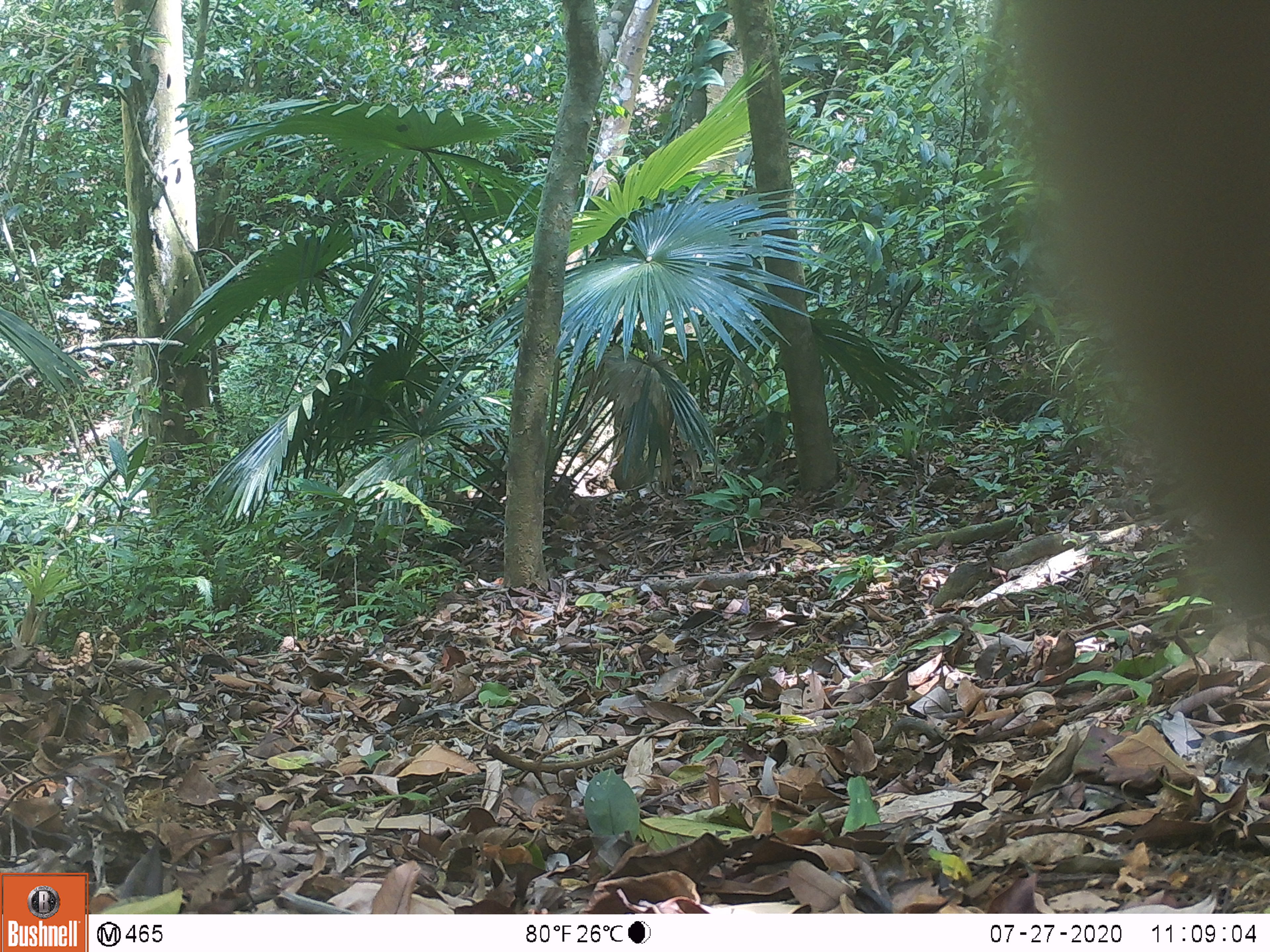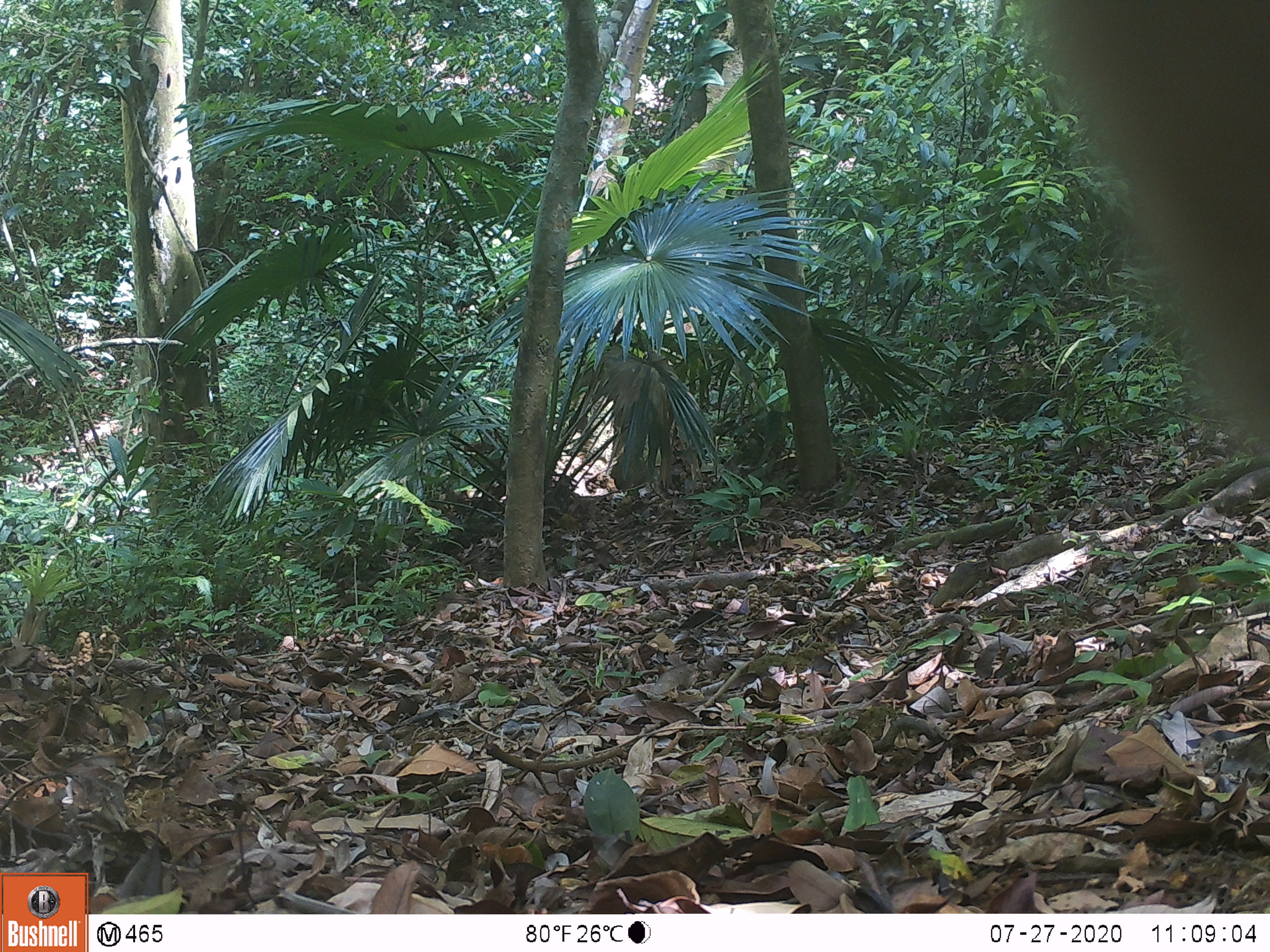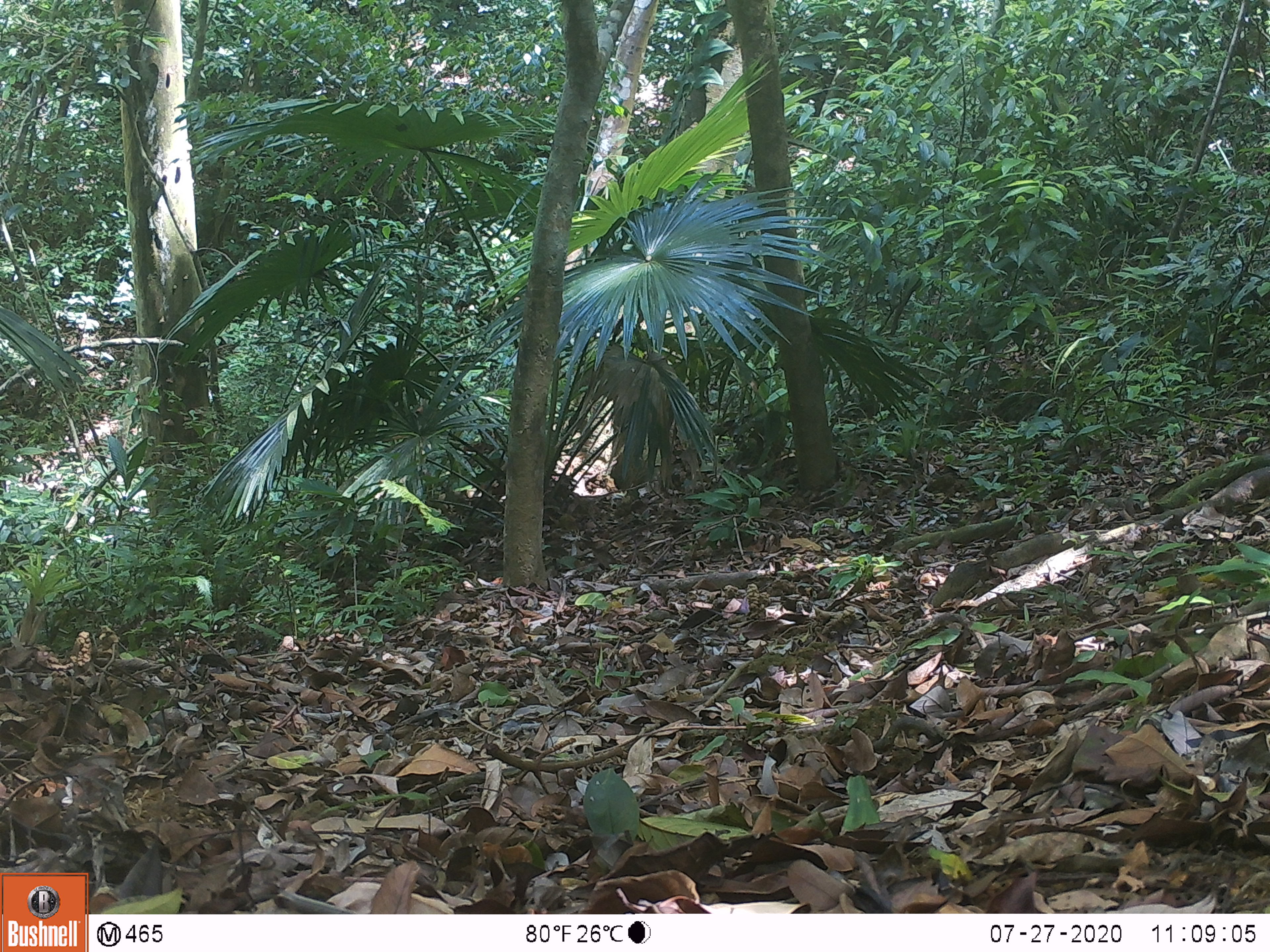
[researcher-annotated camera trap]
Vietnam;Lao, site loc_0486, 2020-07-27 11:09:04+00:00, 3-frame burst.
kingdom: Animalia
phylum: Chordata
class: Mammalia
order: Primates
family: Cercopithecidae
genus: Macaca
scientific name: Macaca nemestrina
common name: pig-tailed macaque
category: pig tailed macaque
Pig tailed macaque (pig-tailed macaque) (Macaca nemestrina). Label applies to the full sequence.